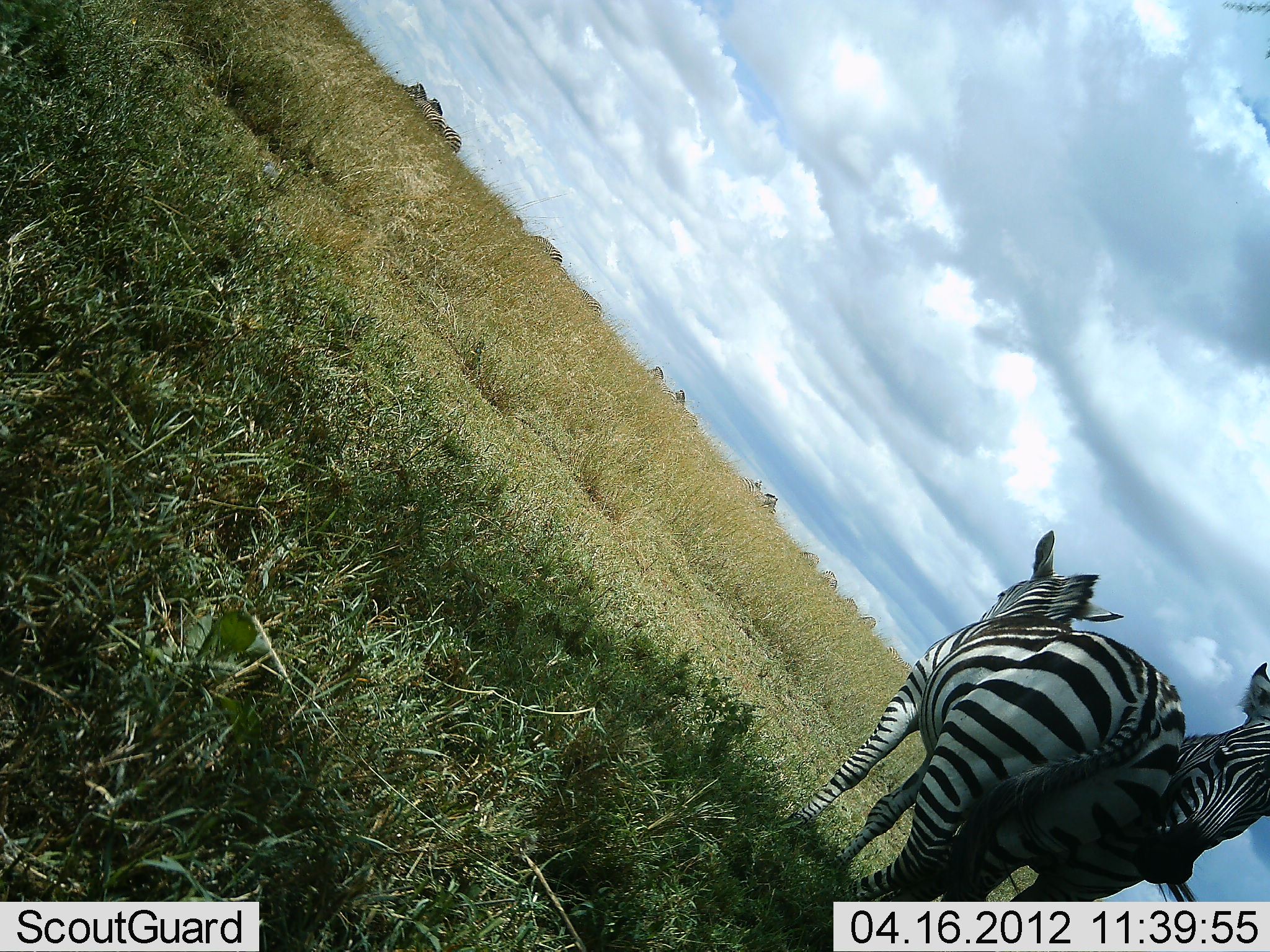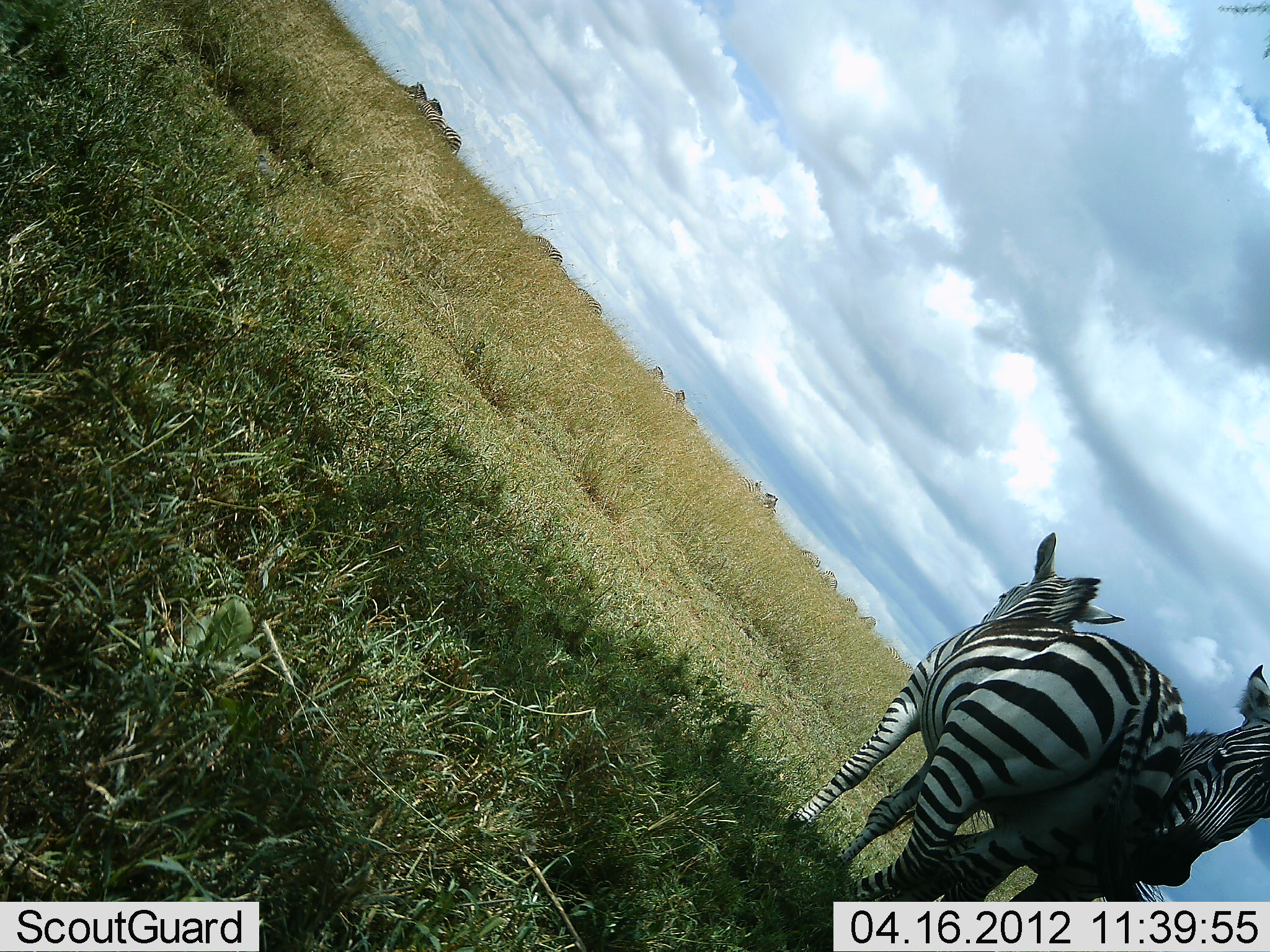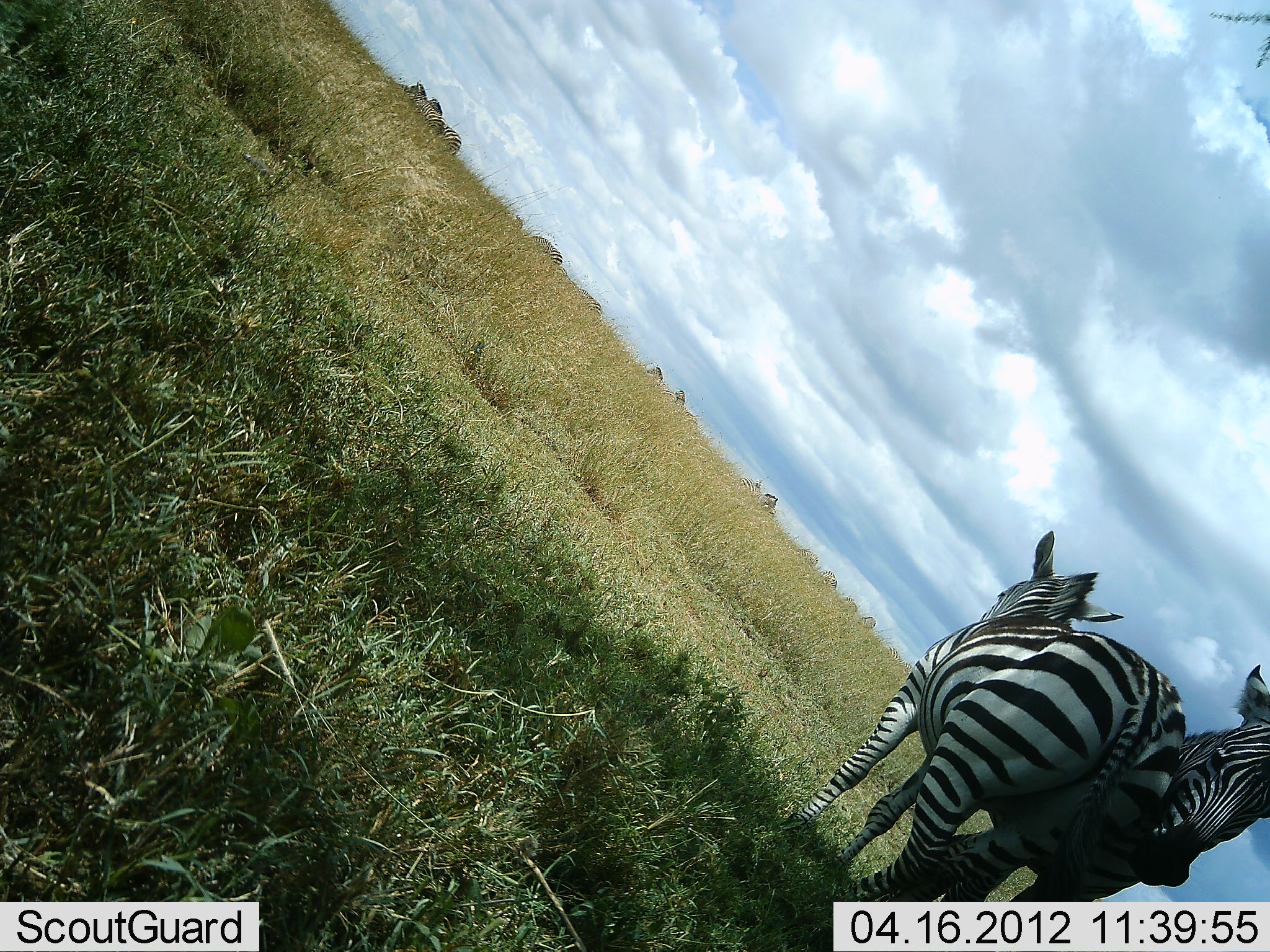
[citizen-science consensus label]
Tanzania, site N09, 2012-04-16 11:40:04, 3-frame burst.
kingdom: Animalia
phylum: Chordata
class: Mammalia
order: Perissodactyla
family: Equidae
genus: Equus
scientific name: Equus quagga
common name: plains zebra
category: zebra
Zebra (plains zebra) (Equus quagga), count 2. Behavior (volunteer vote fractions): standing 100%, resting 0%, moving 5%, interacting 5%. Young present (vote fraction): 0%. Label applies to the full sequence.